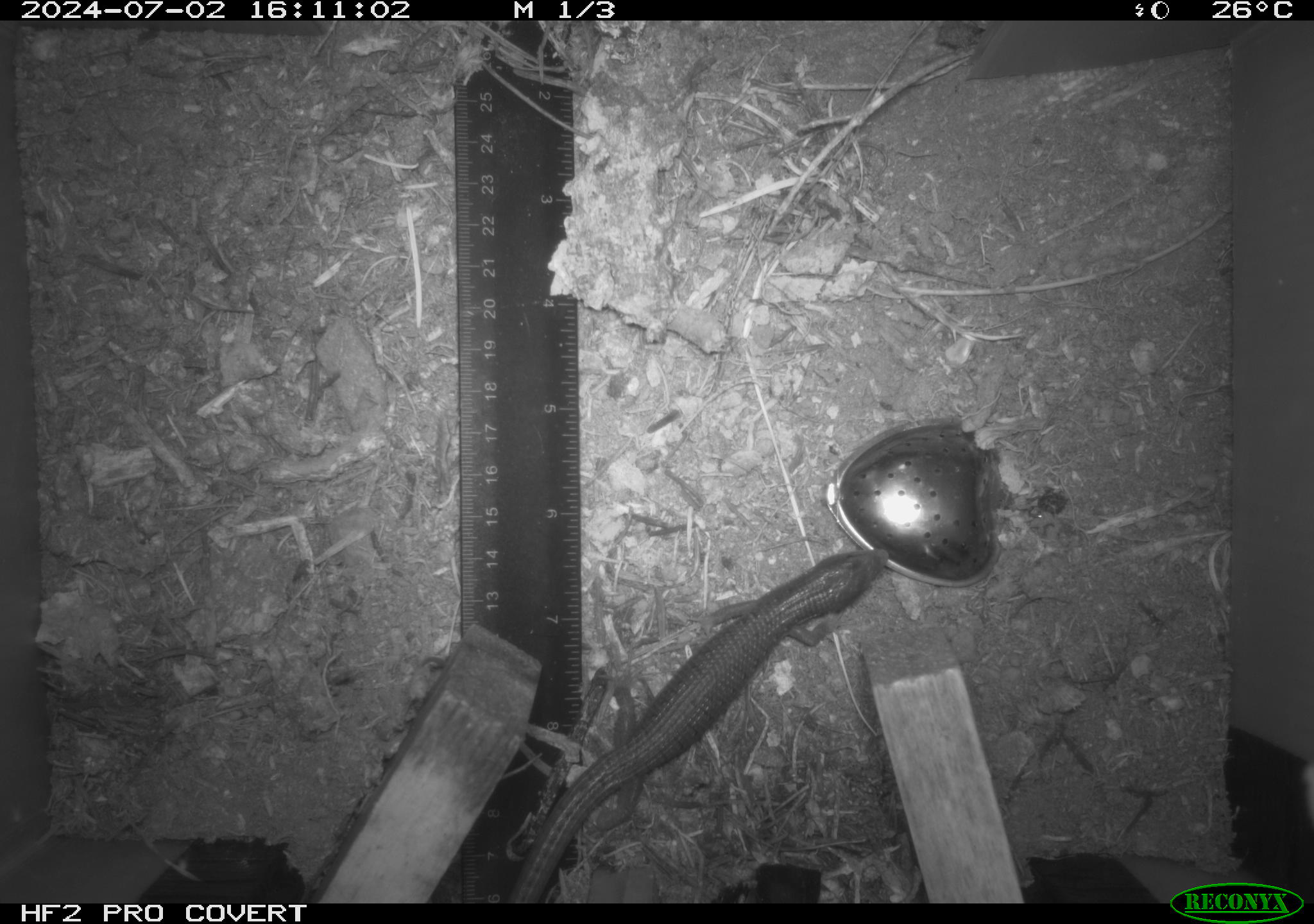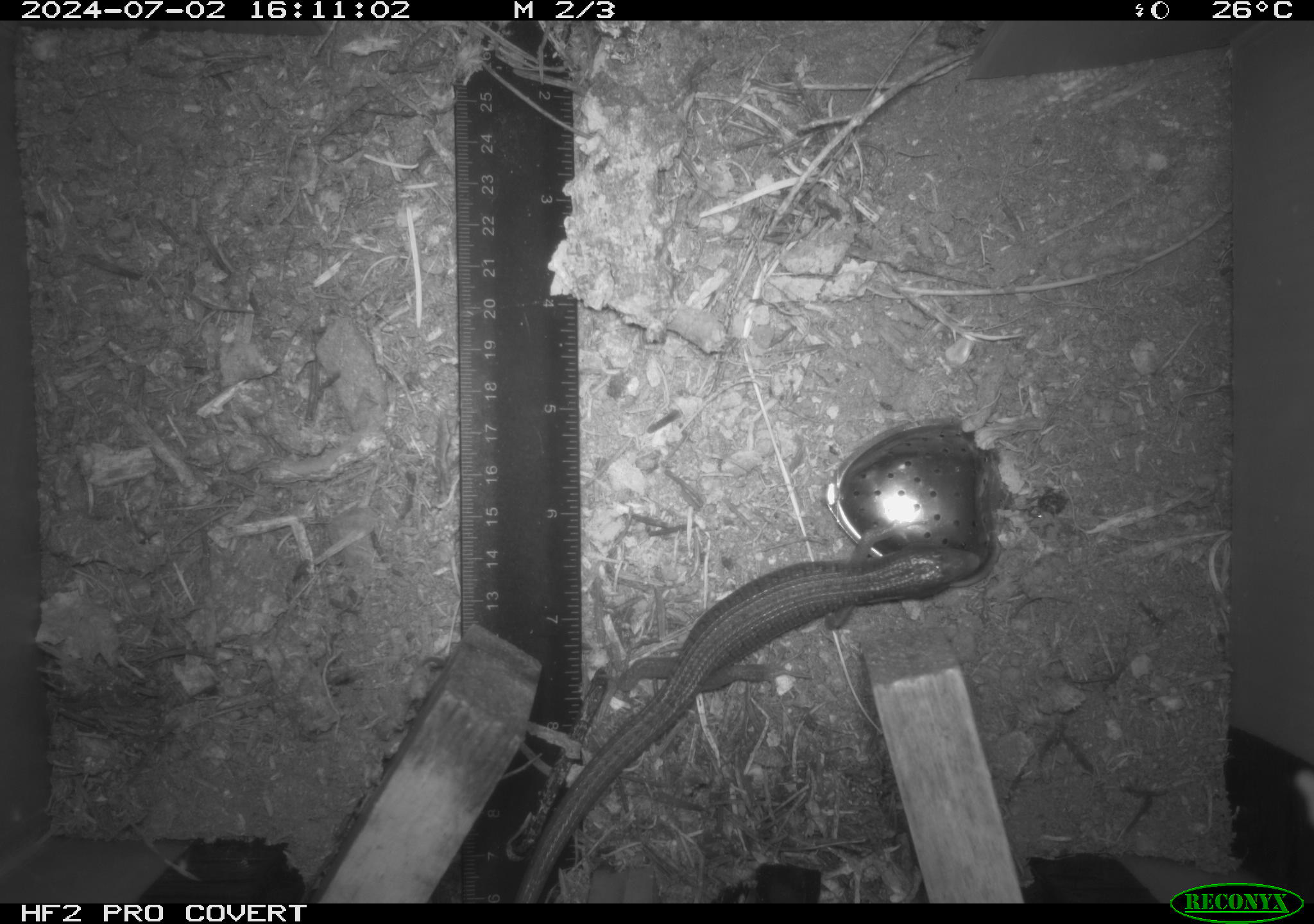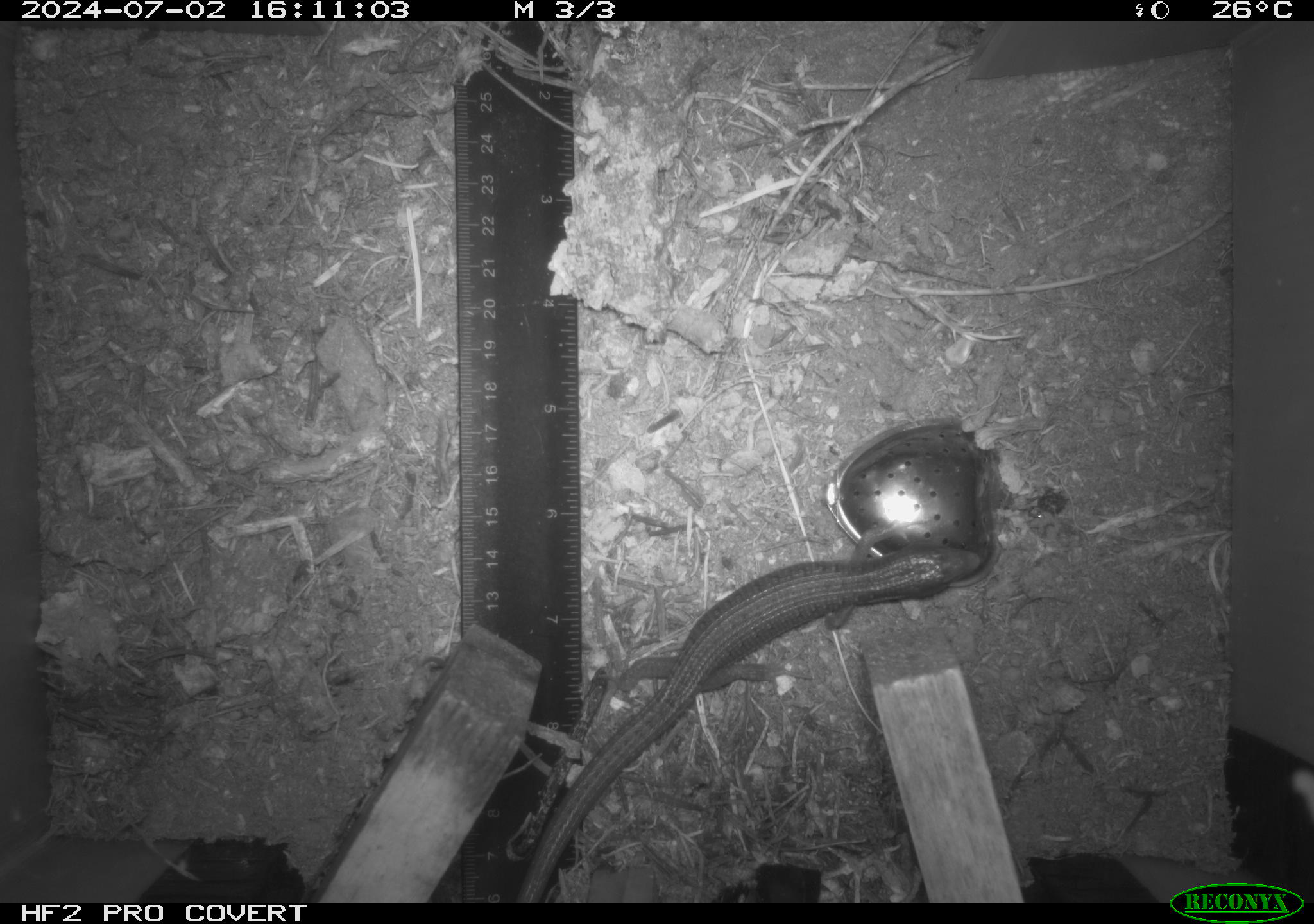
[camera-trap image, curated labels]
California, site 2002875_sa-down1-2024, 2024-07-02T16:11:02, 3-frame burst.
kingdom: Animalia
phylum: Chordata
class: Reptilia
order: Squamata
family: Anguidae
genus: Elgaria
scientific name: Elgaria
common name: alligator lizards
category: elgaria species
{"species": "elgaria species (alligator lizards) (Elgaria)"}